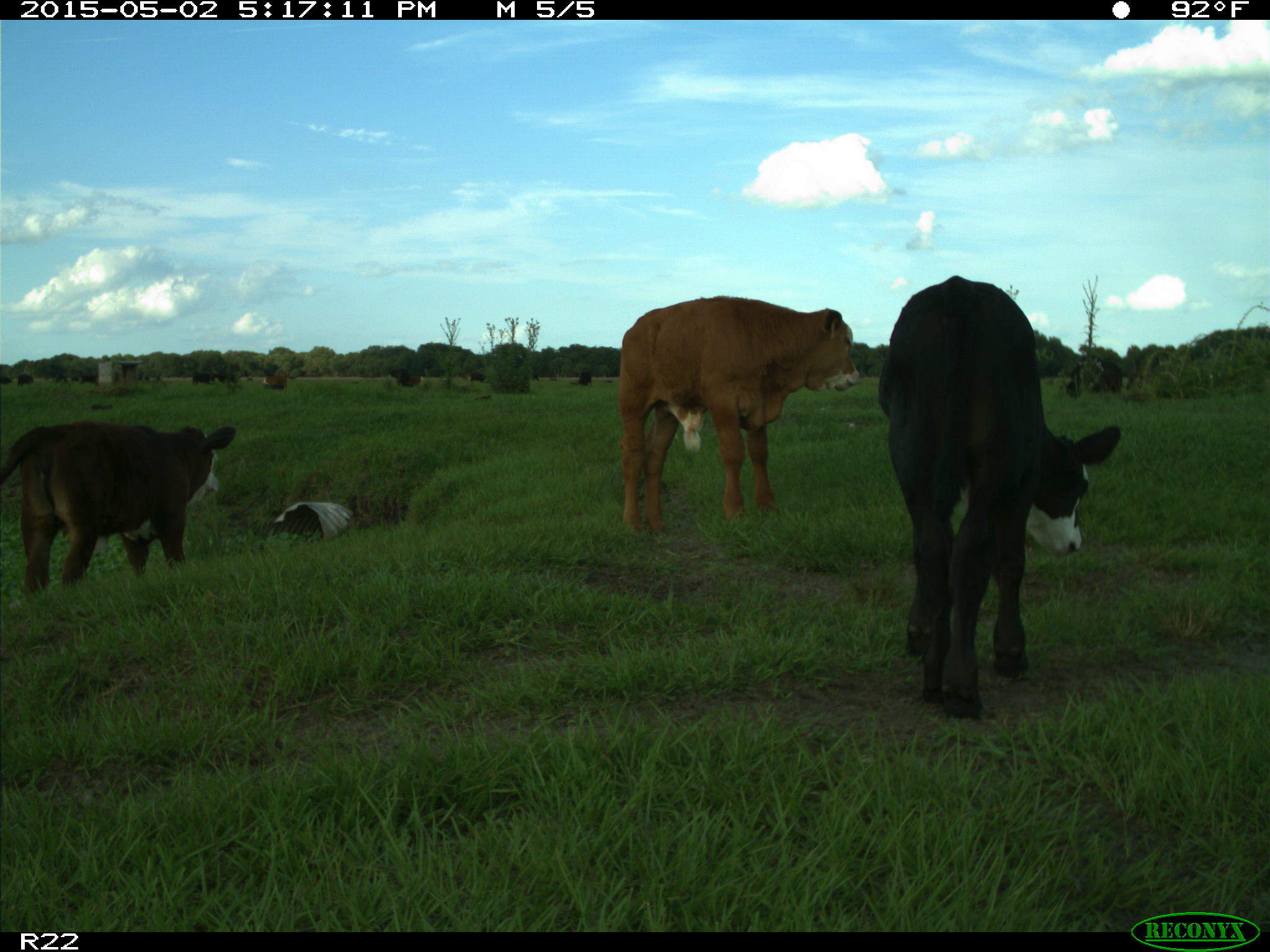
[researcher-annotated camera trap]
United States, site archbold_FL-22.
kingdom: Animalia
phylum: Chordata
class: Mammalia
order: Artiodactyla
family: Bovidae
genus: Bos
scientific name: Bos taurus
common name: domestic cow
Bos taurus (domestic cow).